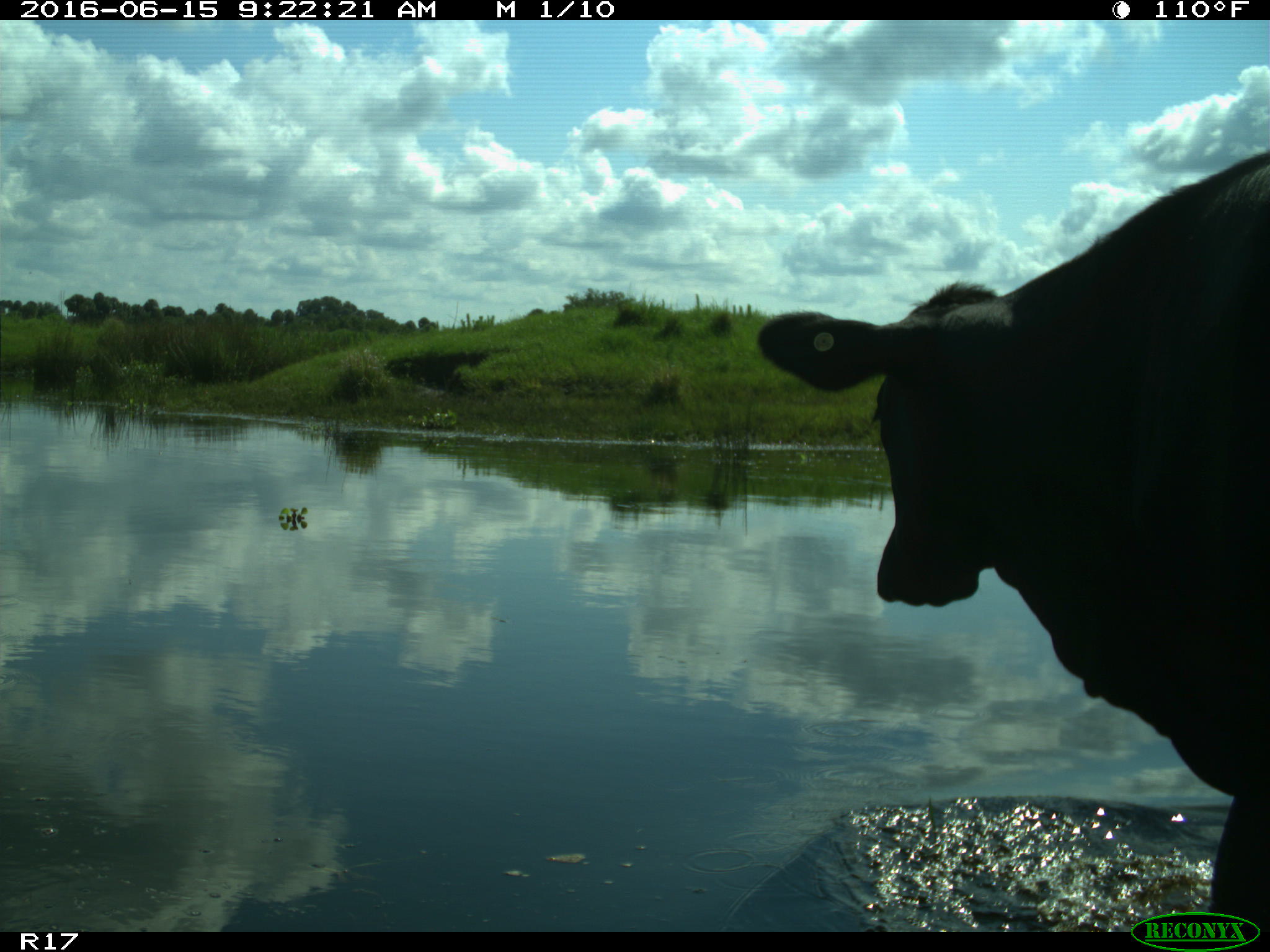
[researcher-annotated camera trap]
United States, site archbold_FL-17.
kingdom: Animalia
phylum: Chordata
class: Mammalia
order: Artiodactyla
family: Bovidae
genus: Bos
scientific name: Bos taurus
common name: domestic cow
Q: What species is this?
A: Bos taurus (domestic cow).